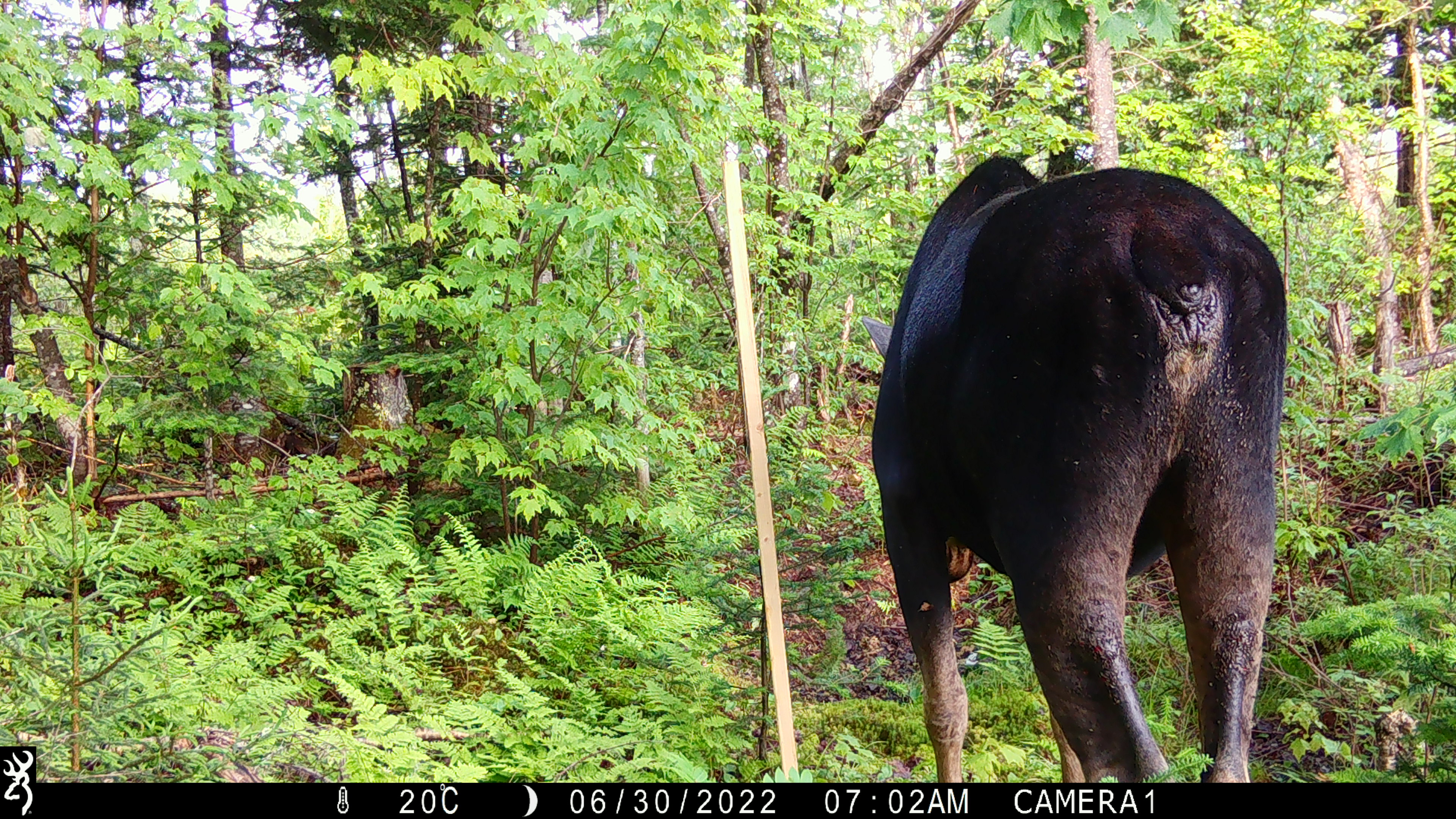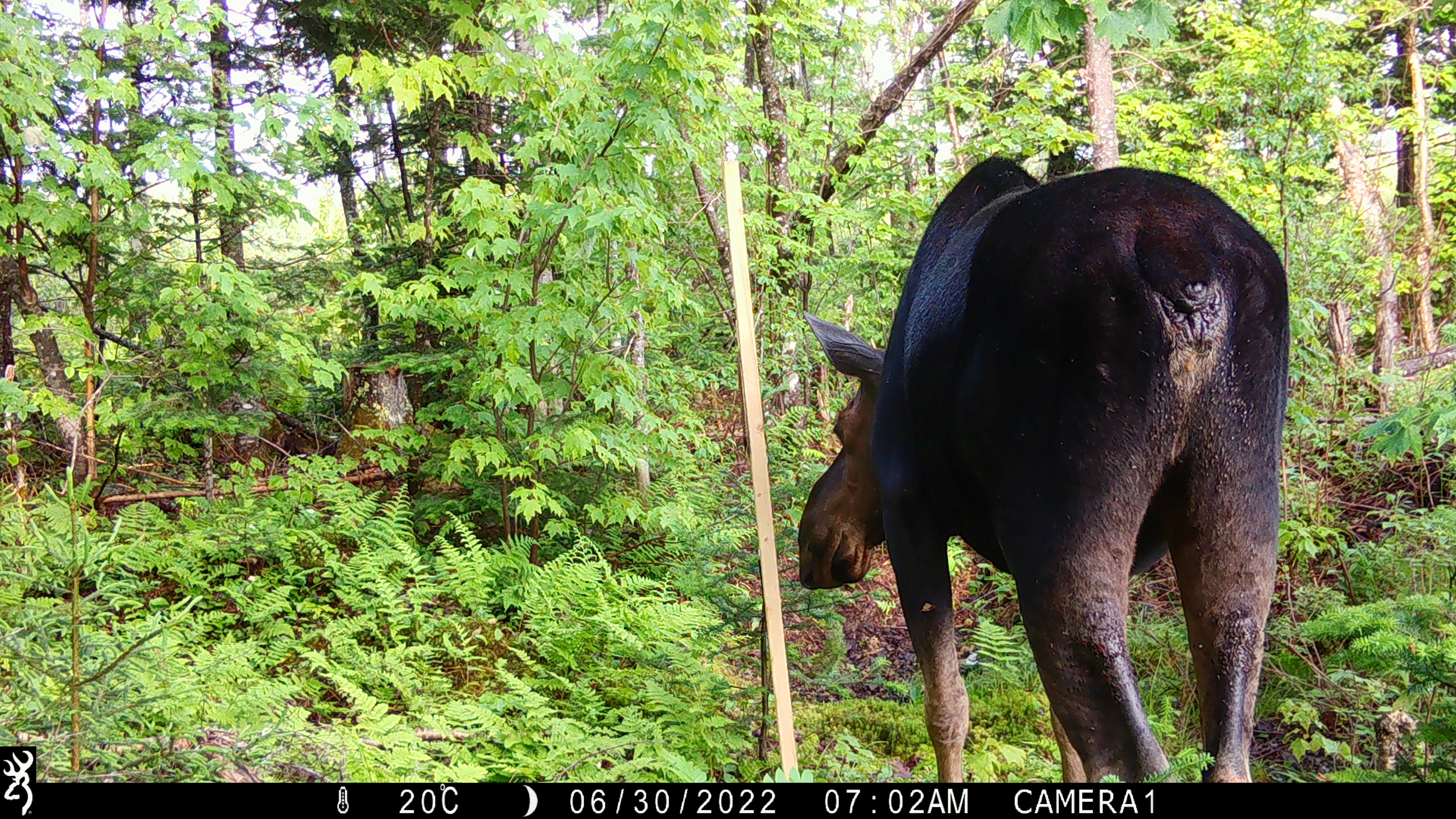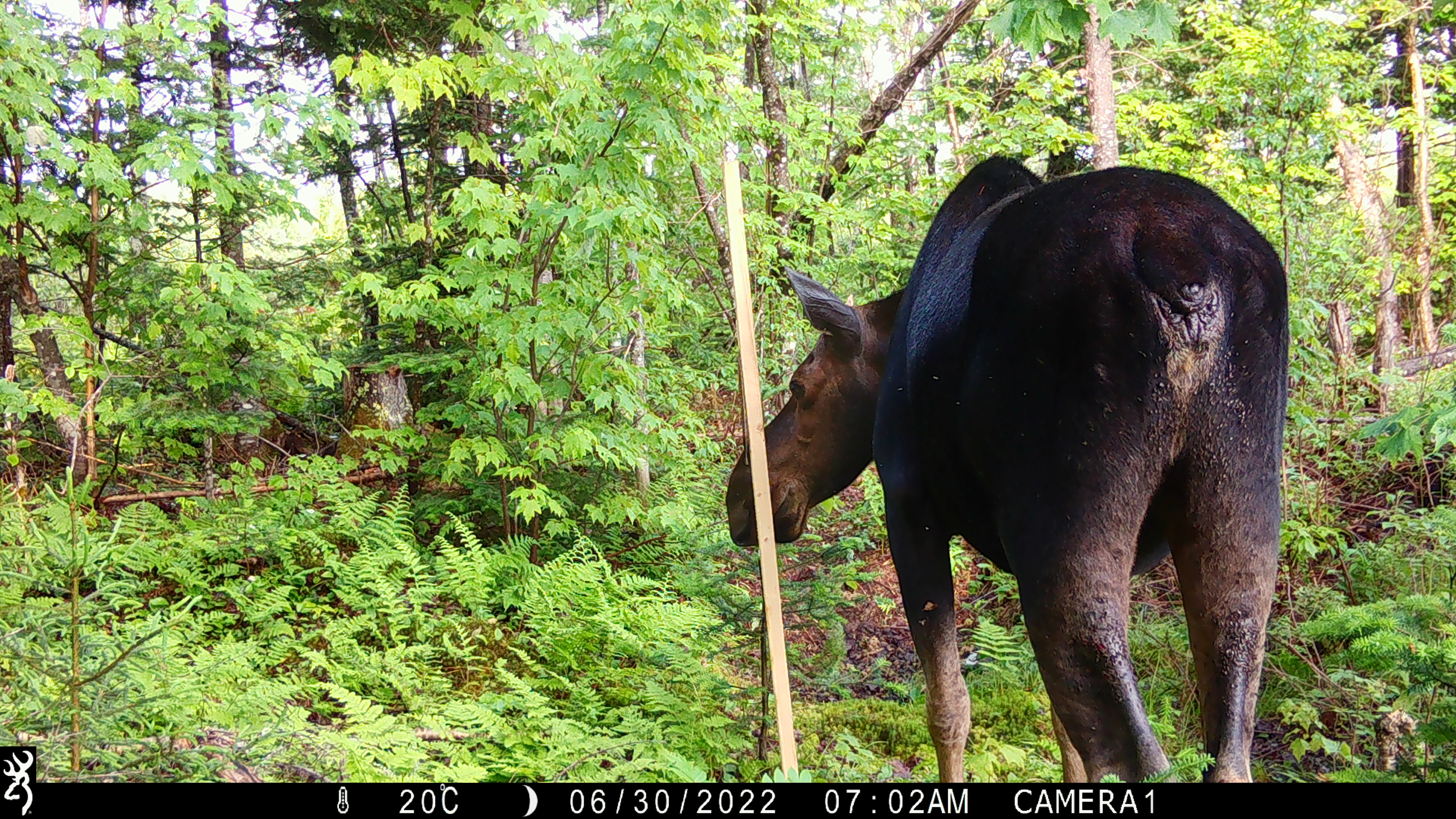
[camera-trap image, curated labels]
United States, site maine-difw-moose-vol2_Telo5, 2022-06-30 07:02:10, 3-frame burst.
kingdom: Animalia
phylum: Chordata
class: Mammalia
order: Artiodactyla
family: Cervidae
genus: Alces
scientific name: Alces alces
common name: moose